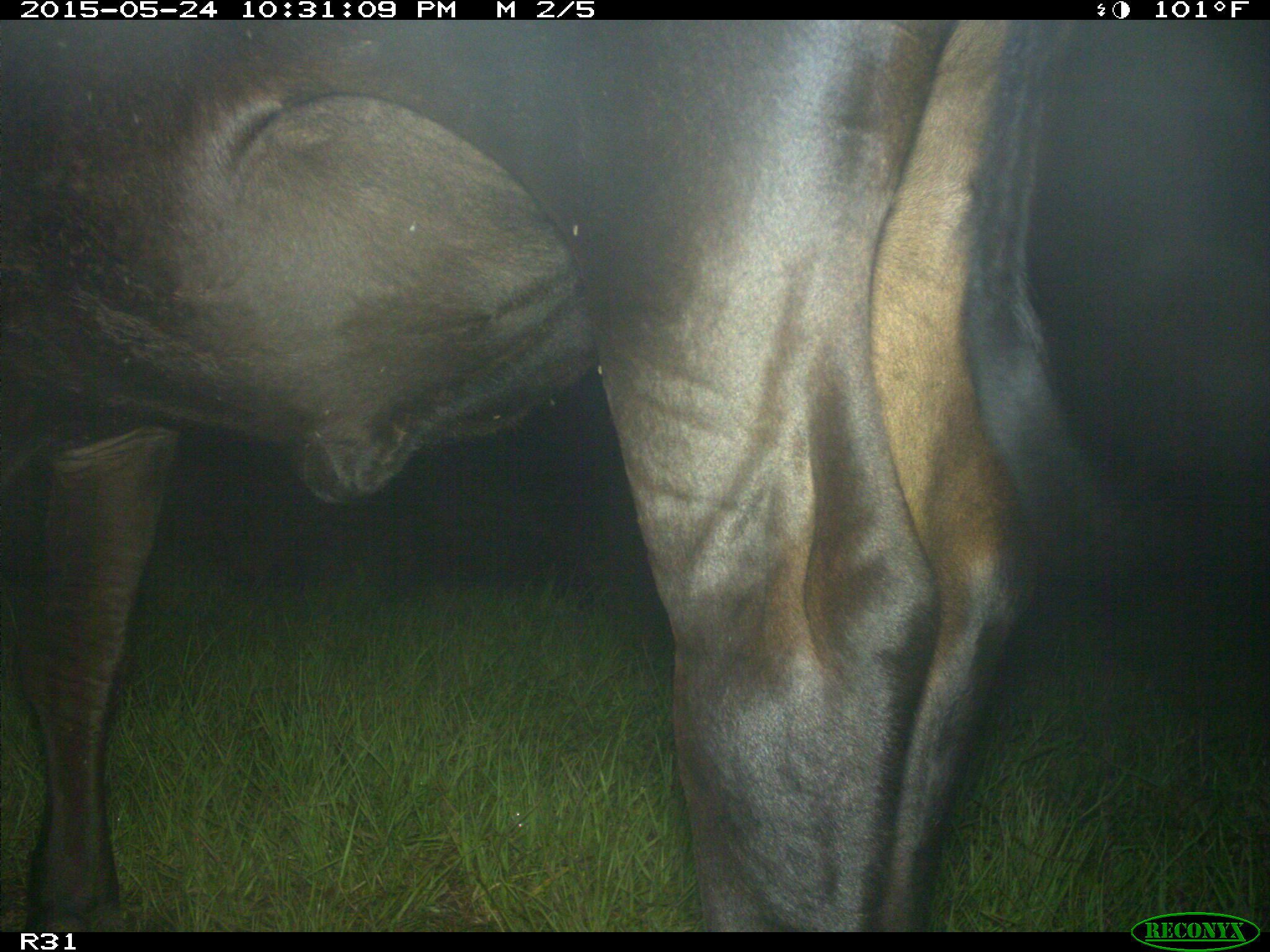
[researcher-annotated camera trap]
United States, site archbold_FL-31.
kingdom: Animalia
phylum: Chordata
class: Mammalia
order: Artiodactyla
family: Bovidae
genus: Bos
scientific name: Bos taurus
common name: domestic cow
Bos taurus (domestic cow).